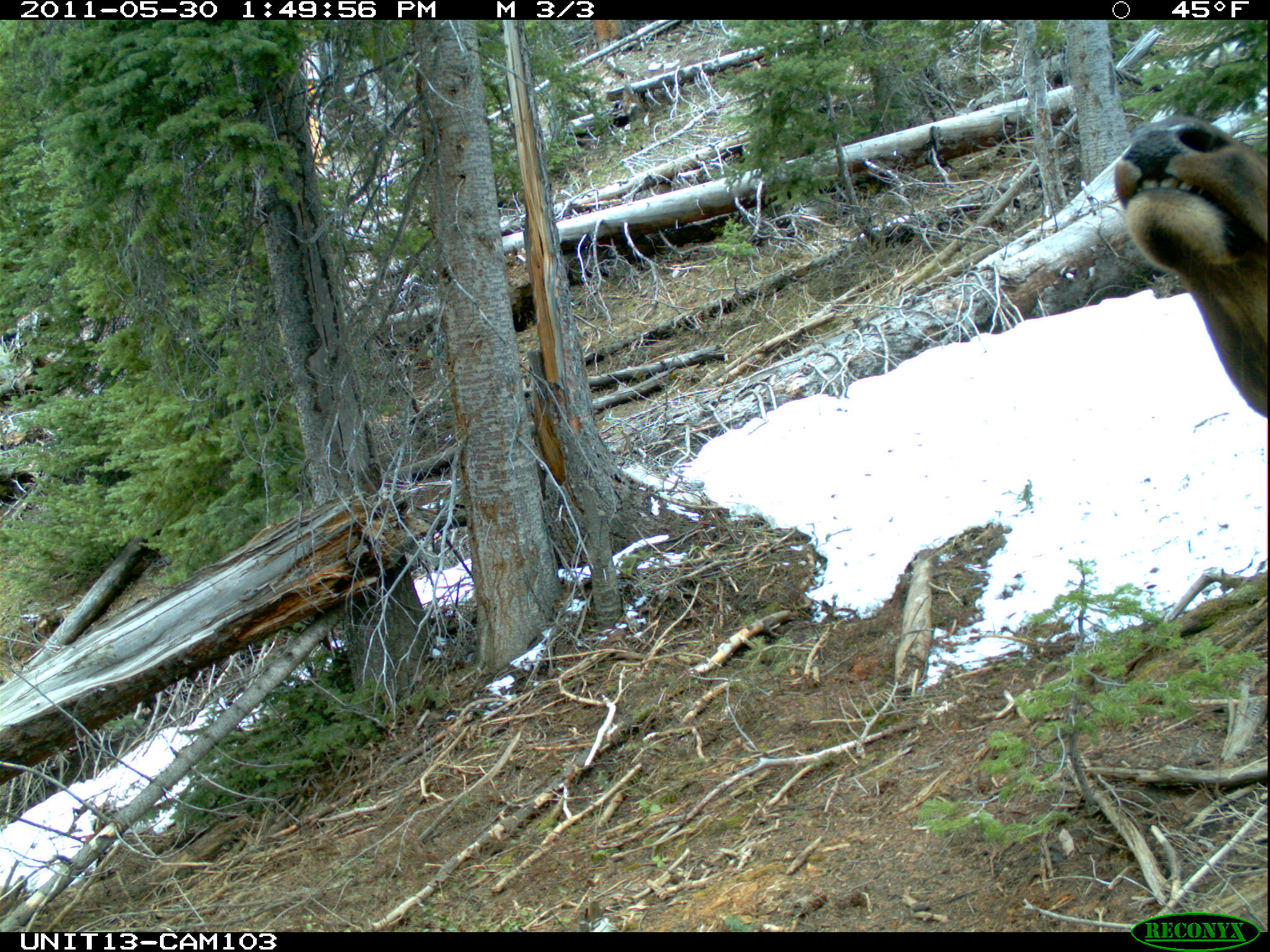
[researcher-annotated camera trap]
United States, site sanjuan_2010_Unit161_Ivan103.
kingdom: Animalia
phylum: Chordata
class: Mammalia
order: Artiodactyla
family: Cervidae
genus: Cervus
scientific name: Cervus elaphus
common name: red deer